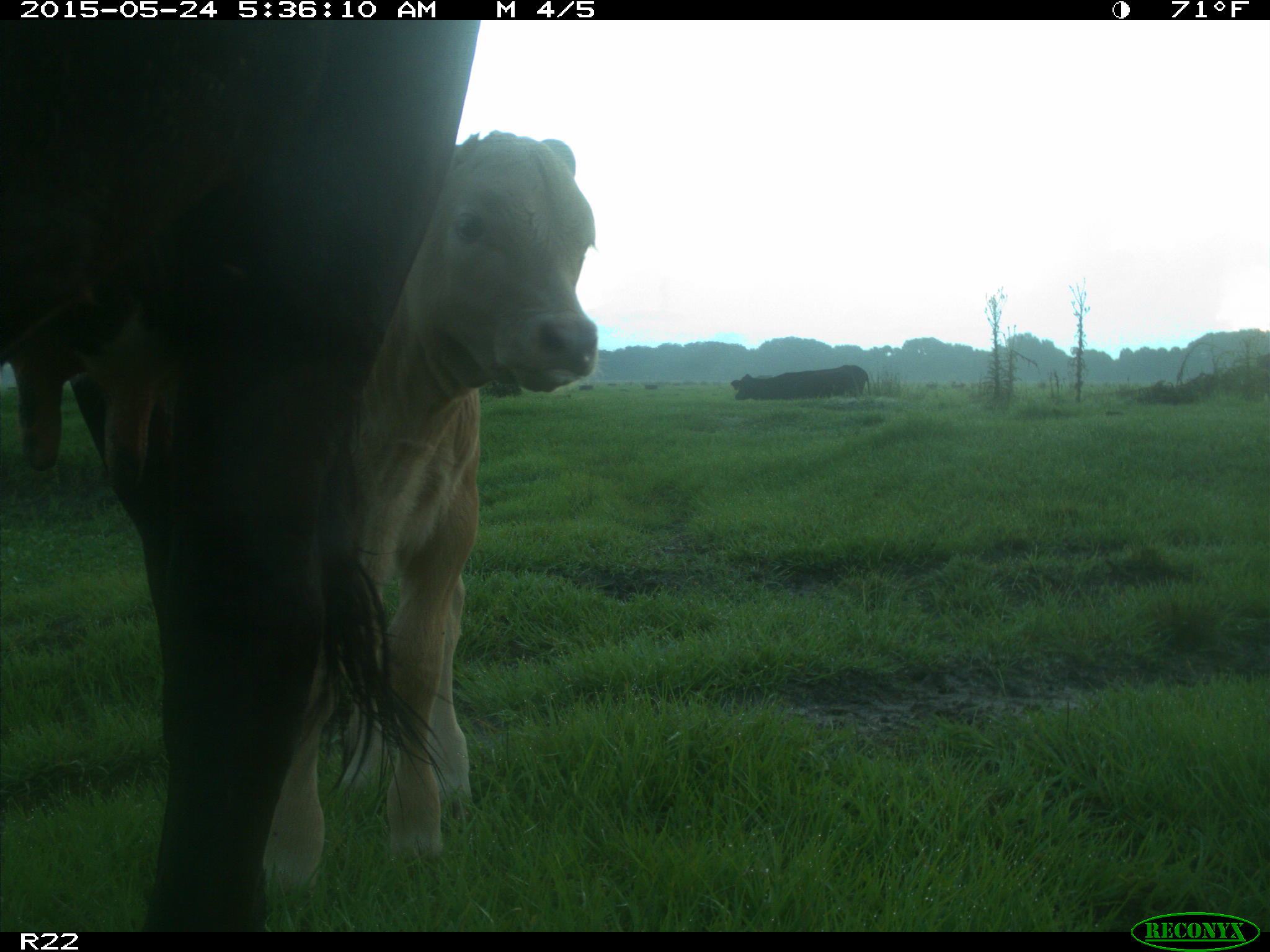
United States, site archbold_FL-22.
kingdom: Animalia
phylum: Chordata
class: Mammalia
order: Artiodactyla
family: Bovidae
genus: Bos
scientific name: Bos taurus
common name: domestic cow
Bos taurus (domestic cow).